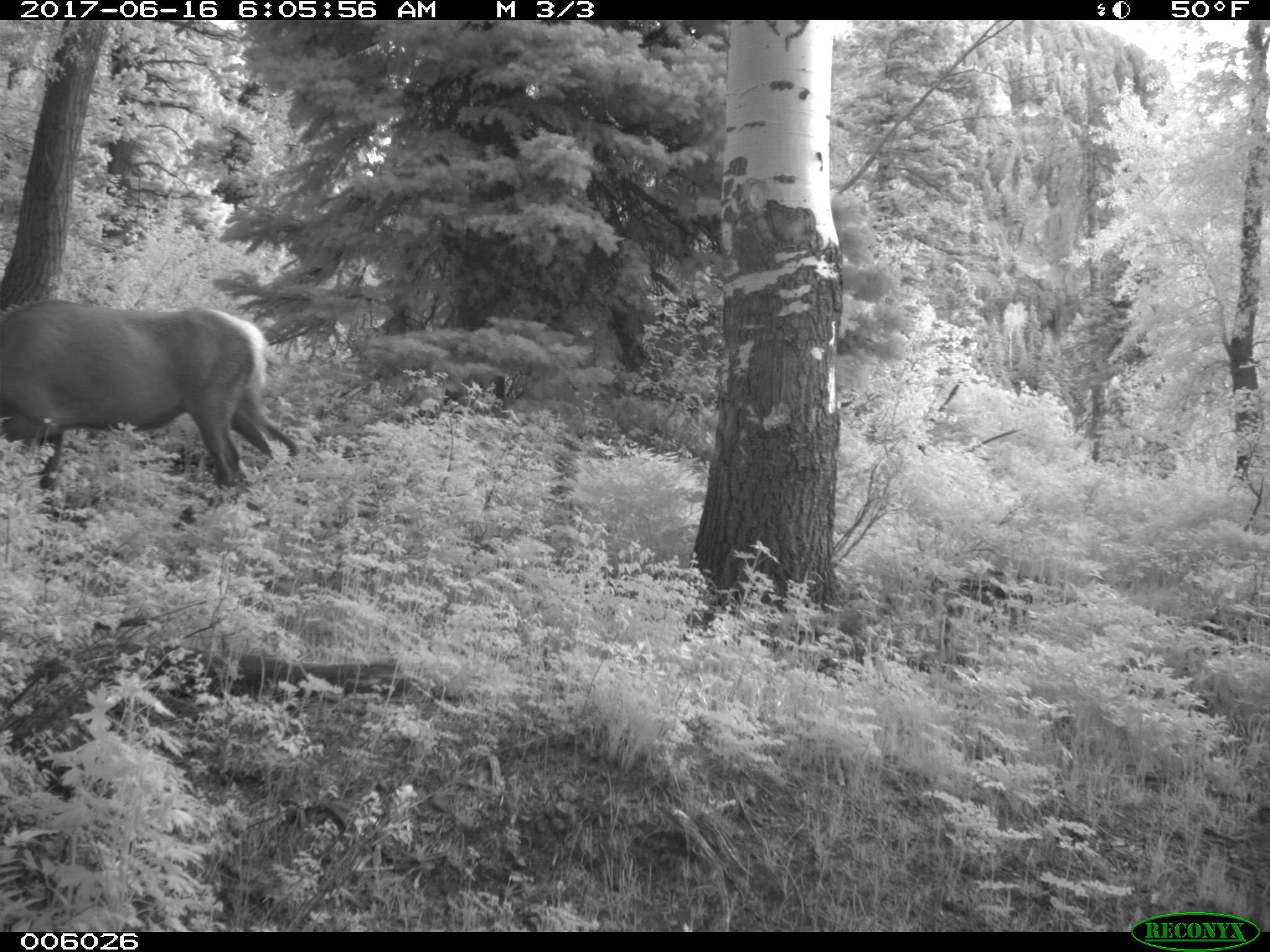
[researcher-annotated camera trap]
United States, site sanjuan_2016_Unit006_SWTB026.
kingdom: Animalia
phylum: Chordata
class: Mammalia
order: Artiodactyla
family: Cervidae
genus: Cervus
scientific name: Cervus elaphus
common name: red deer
Cervus elaphus (red deer).